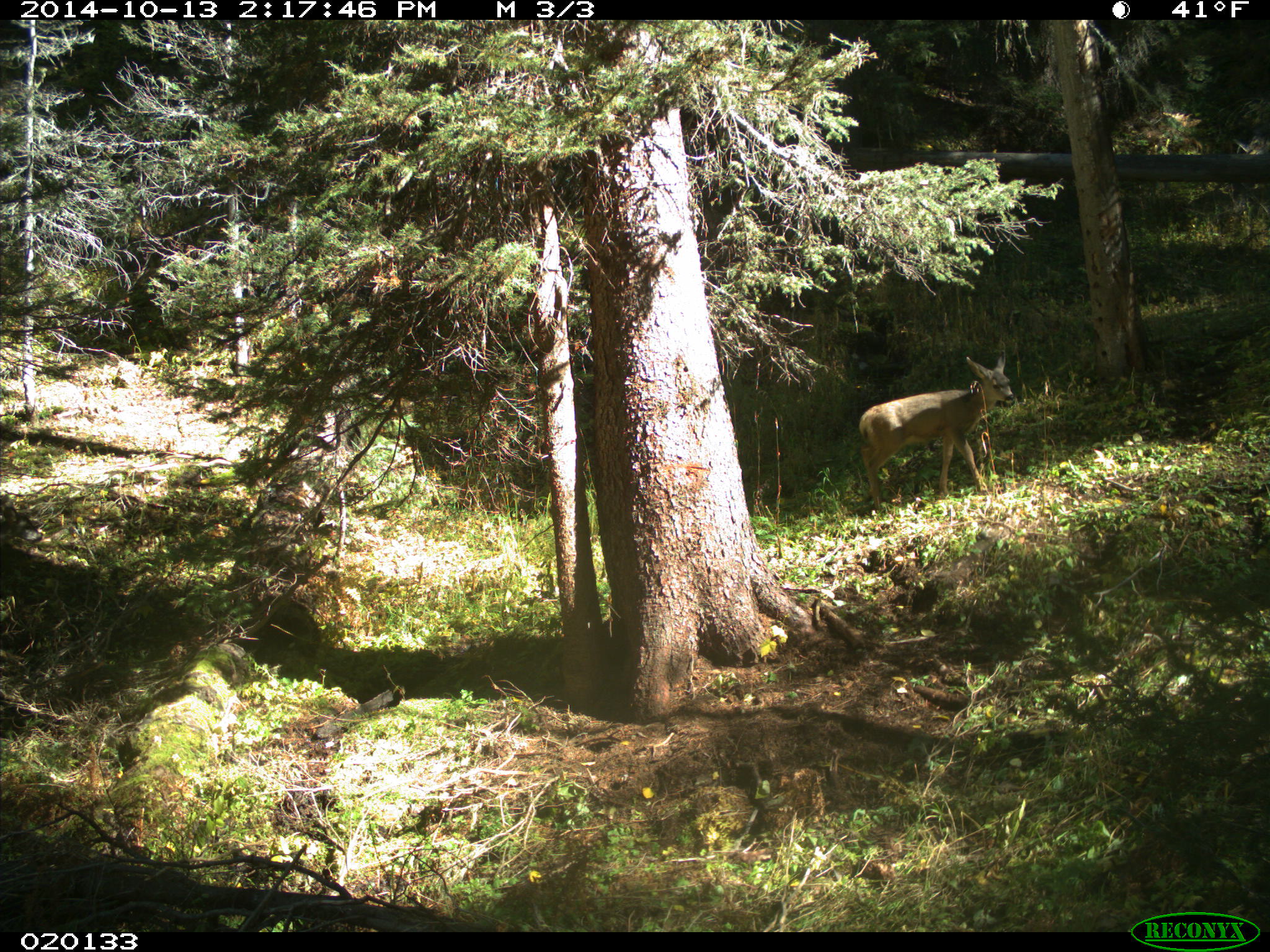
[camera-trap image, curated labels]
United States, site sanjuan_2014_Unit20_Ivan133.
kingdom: Animalia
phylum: Chordata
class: Mammalia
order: Artiodactyla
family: Cervidae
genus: Odocoileus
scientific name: Odocoileus hemionus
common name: mule deer